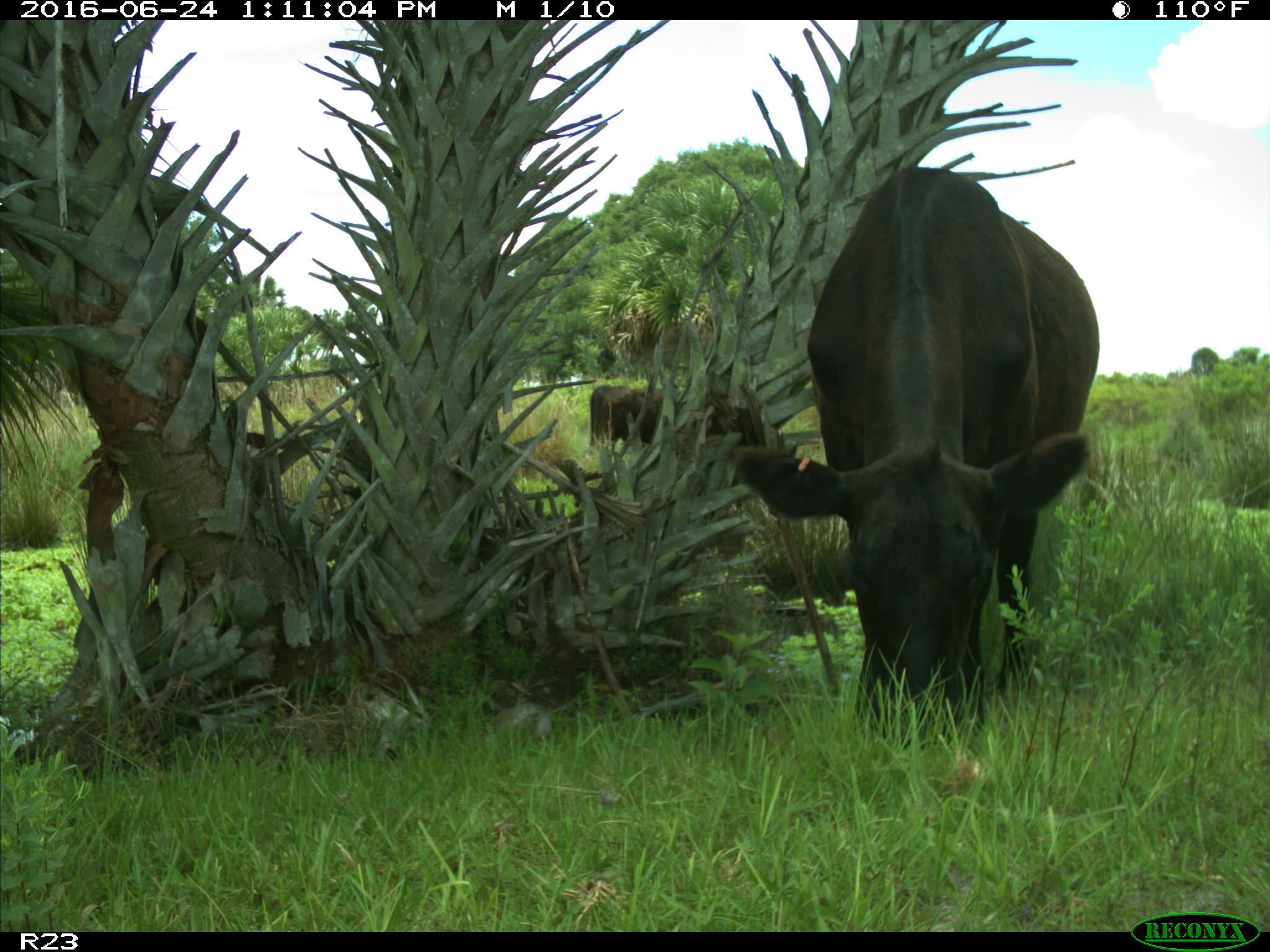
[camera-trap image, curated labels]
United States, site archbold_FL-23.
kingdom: Animalia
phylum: Chordata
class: Mammalia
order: Artiodactyla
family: Bovidae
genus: Bos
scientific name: Bos taurus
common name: domestic cow